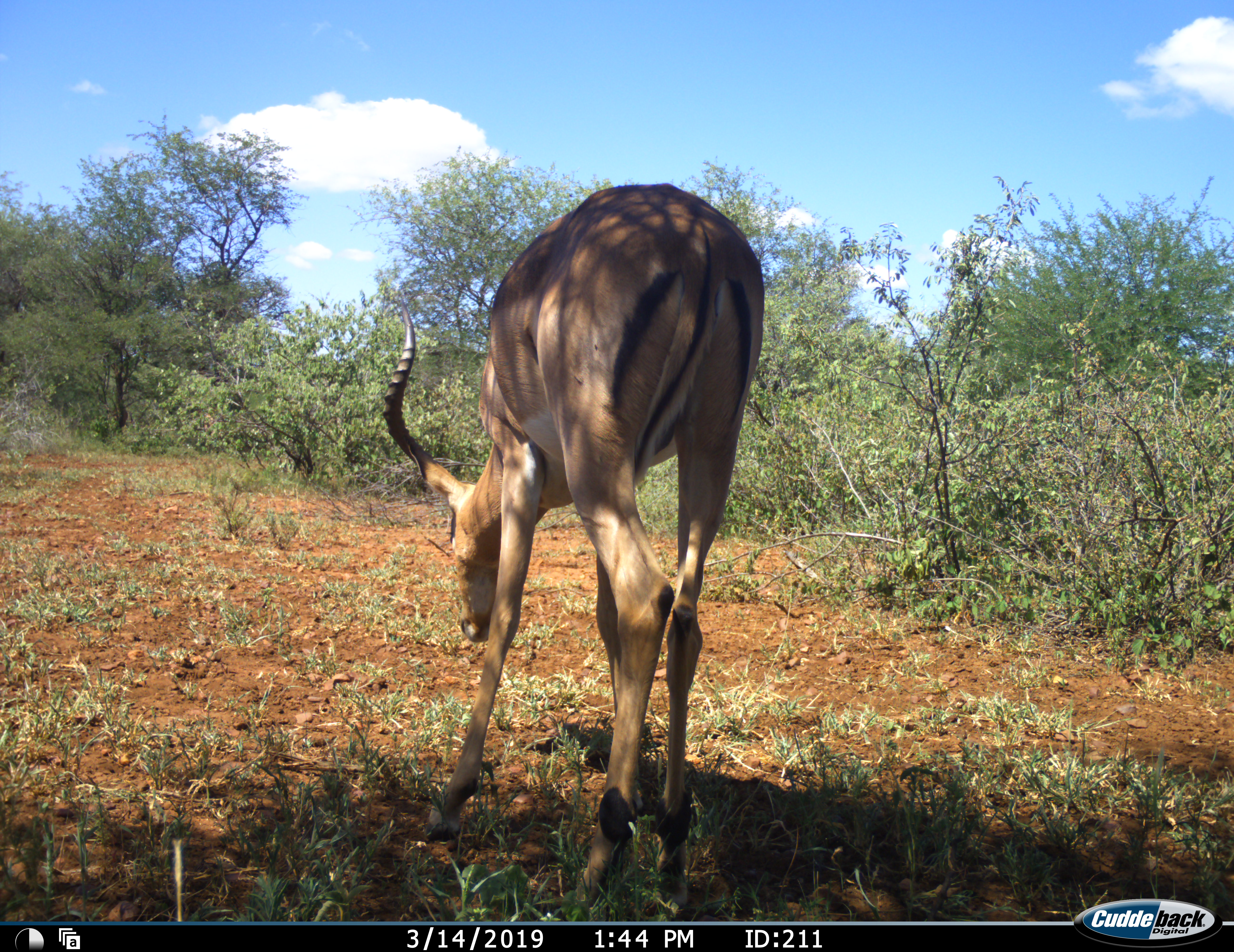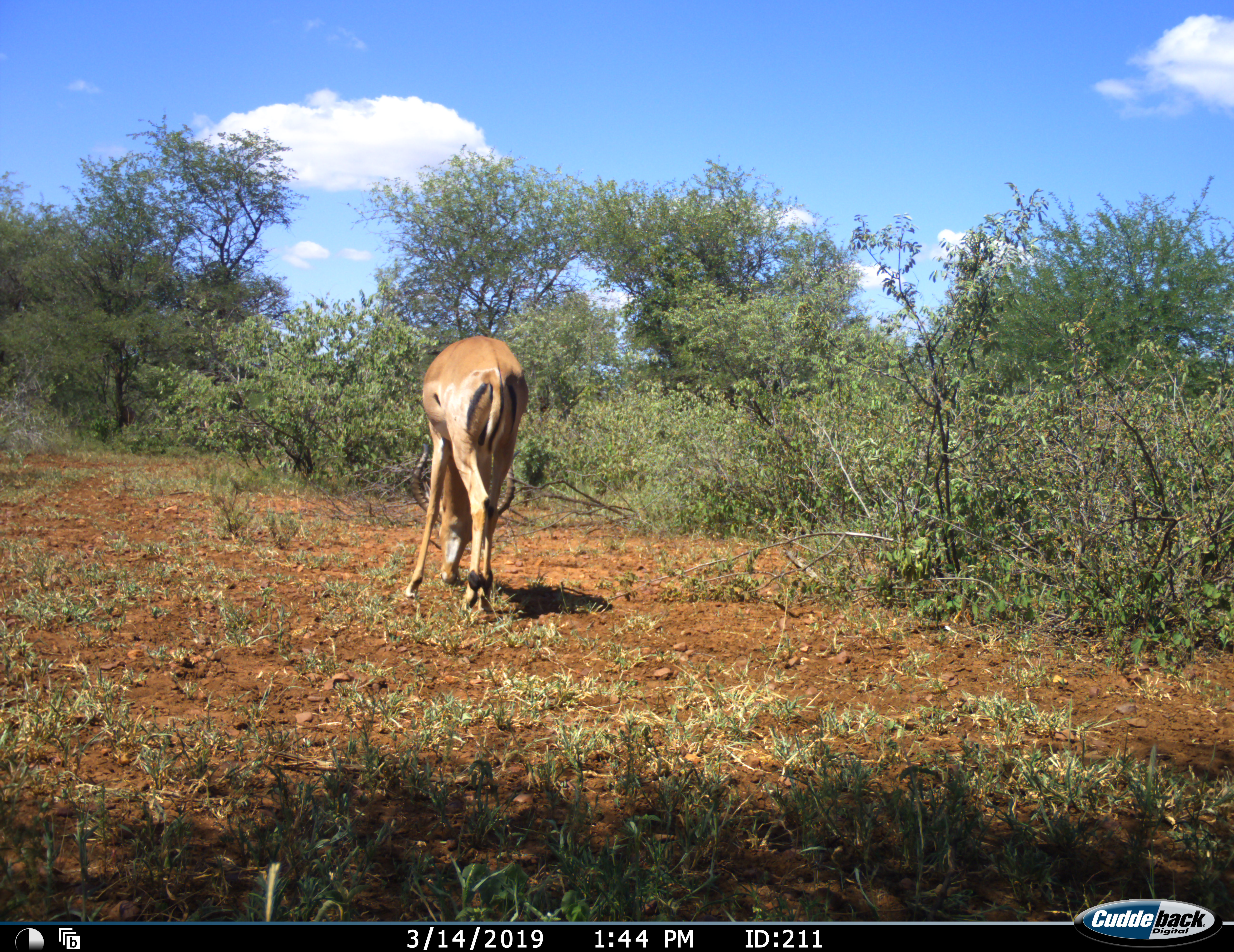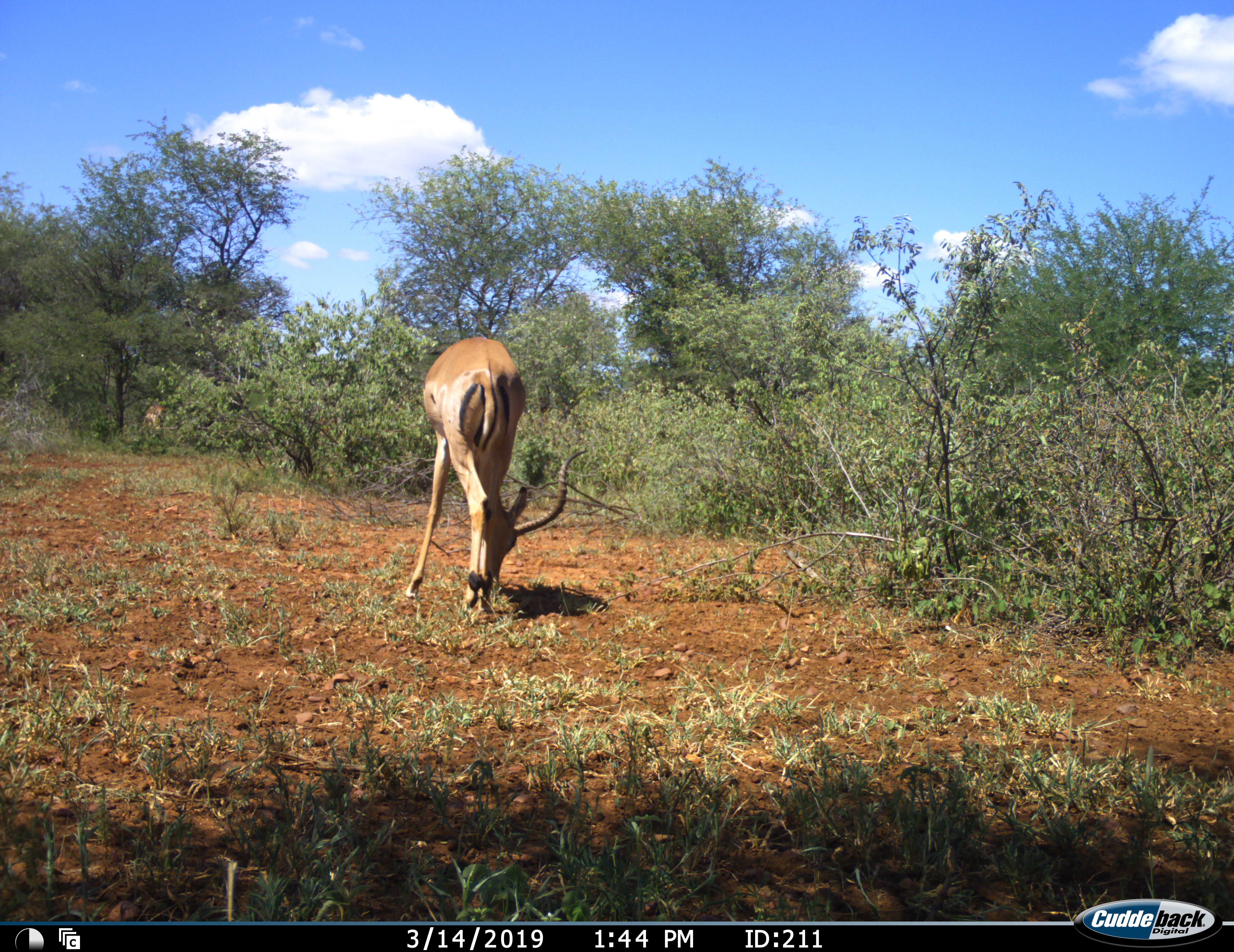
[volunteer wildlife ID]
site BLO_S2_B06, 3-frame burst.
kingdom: Animalia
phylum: Chordata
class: Mammalia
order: Artiodactyla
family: Bovidae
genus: Aepyceros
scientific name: Aepyceros melampus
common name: impala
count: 1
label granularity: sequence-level